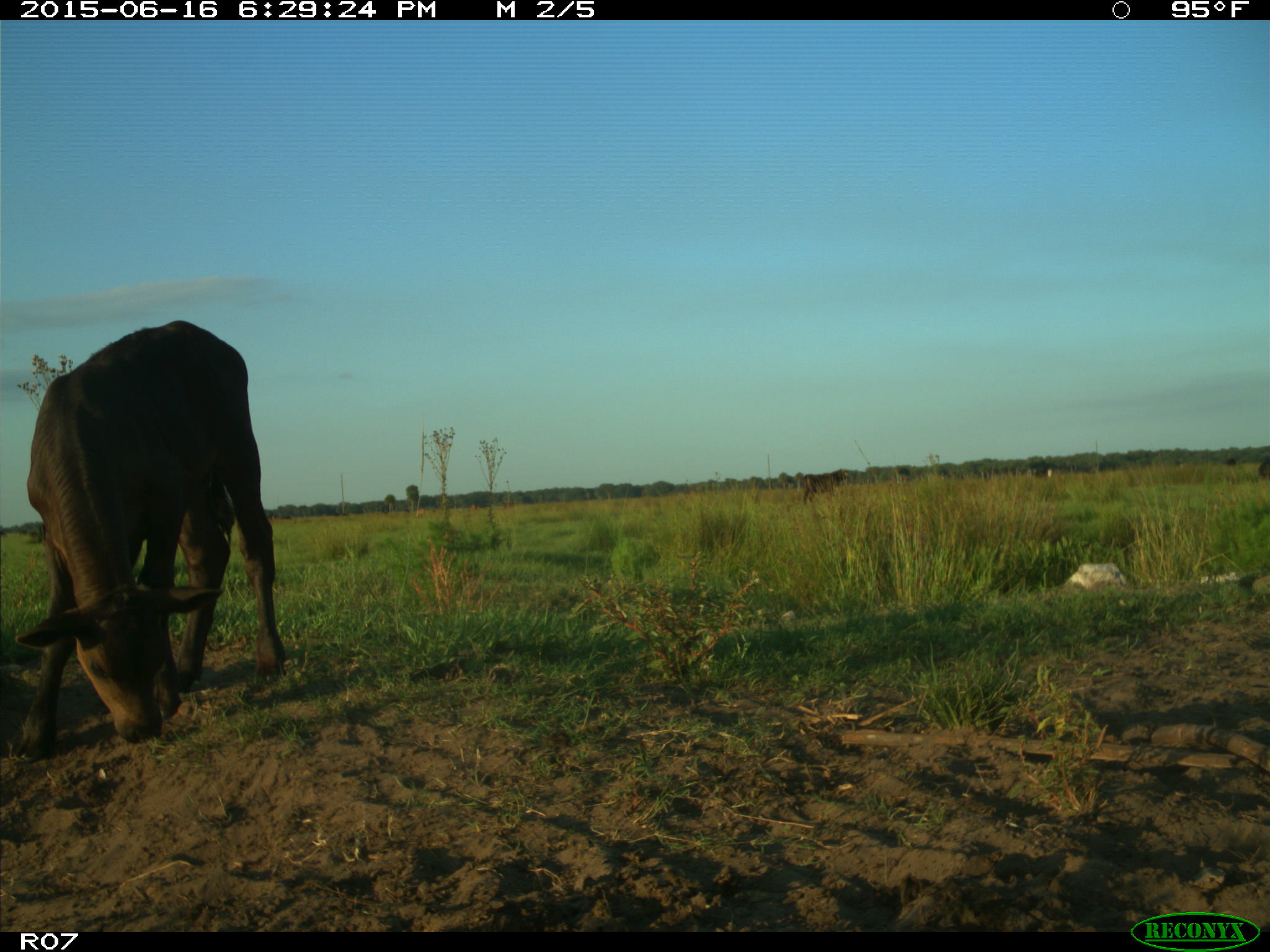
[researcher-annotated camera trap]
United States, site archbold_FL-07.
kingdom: Animalia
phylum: Chordata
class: Mammalia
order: Artiodactyla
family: Bovidae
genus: Bos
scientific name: Bos taurus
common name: domestic cow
Bos taurus (domestic cow).